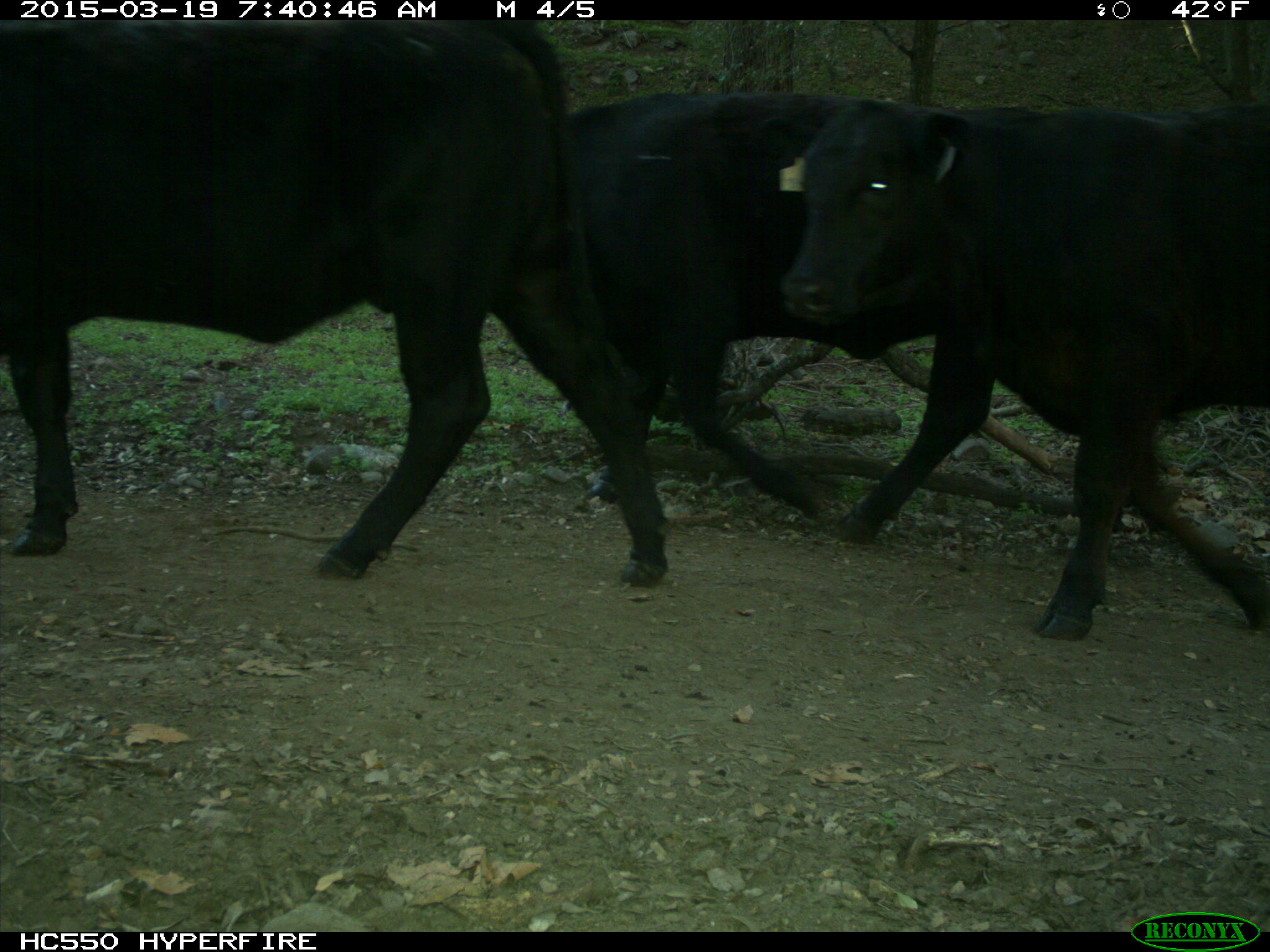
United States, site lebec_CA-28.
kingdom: Animalia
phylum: Chordata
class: Mammalia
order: Artiodactyla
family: Bovidae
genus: Bos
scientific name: Bos taurus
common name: domestic cow